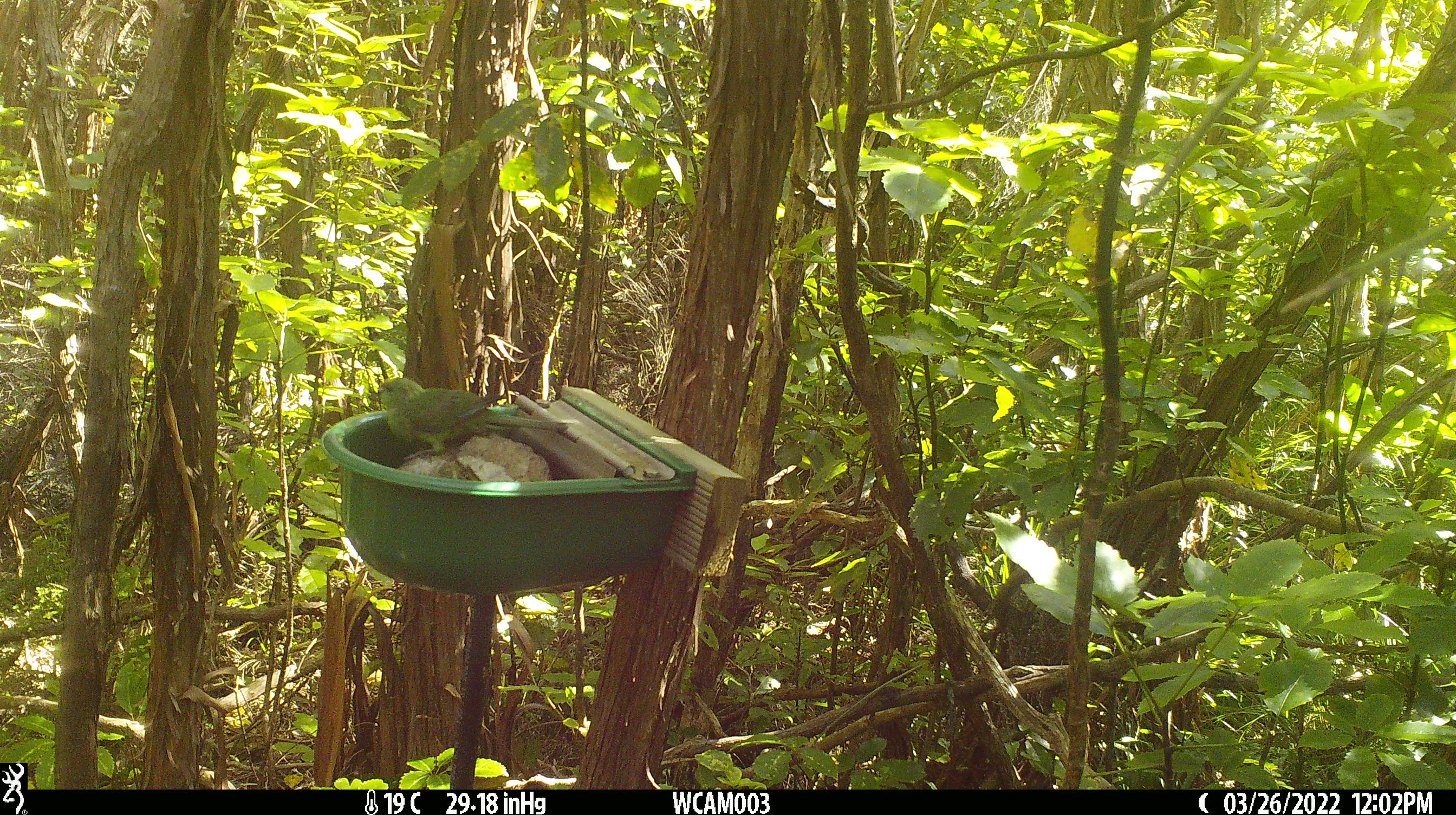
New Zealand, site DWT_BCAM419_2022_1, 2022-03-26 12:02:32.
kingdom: Animalia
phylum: Chordata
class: Aves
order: Psittaciformes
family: Psittaculidae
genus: Cyanoramphus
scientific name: Cyanoramphus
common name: parakeet